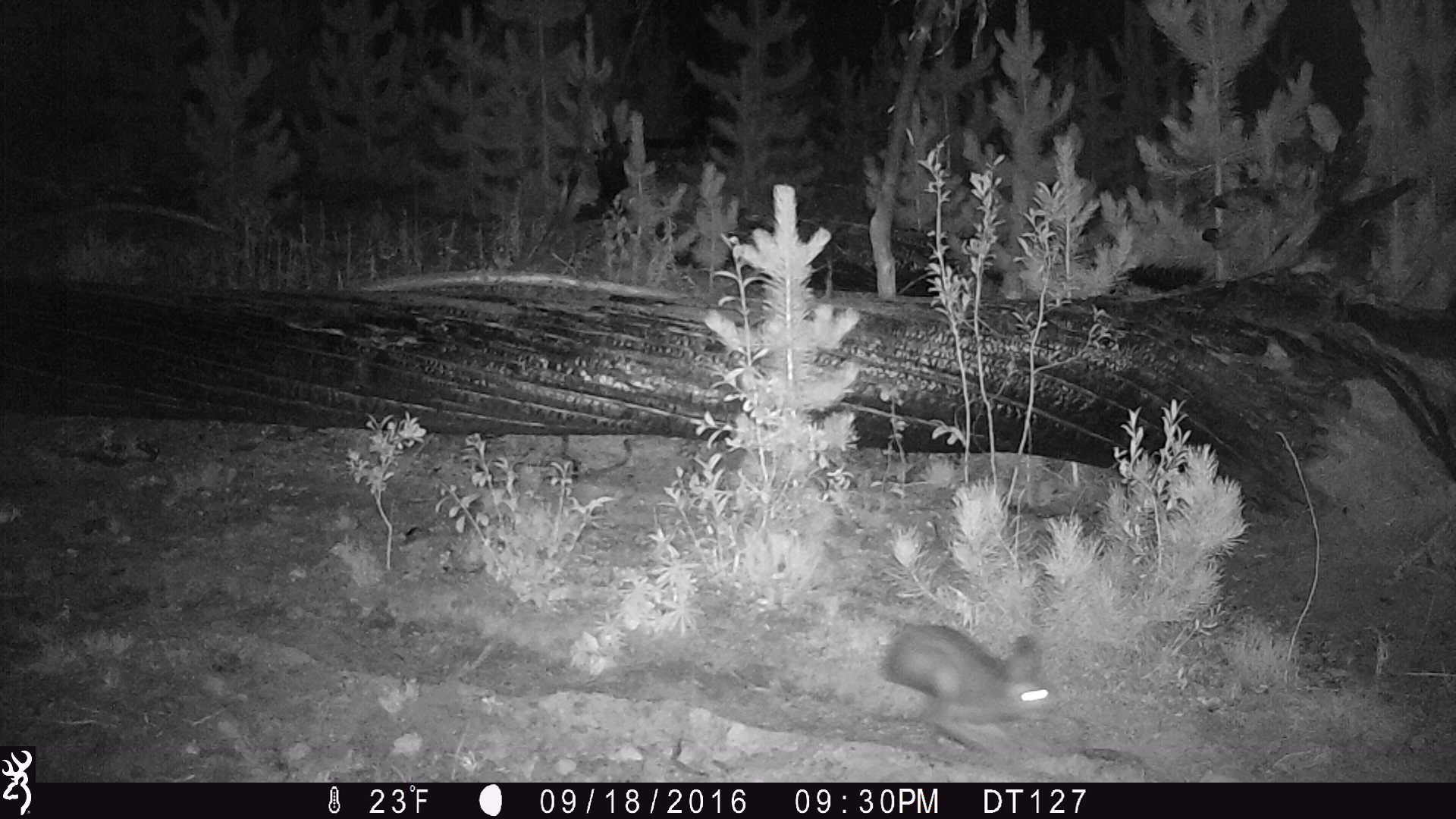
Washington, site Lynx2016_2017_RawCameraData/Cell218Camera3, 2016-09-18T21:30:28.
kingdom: Animalia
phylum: Chordata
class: Mammalia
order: Lagomorpha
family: Leporidae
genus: Lepus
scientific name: Lepus americanus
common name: snowshoe hare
Lepus americanus (snowshoe hare). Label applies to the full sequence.